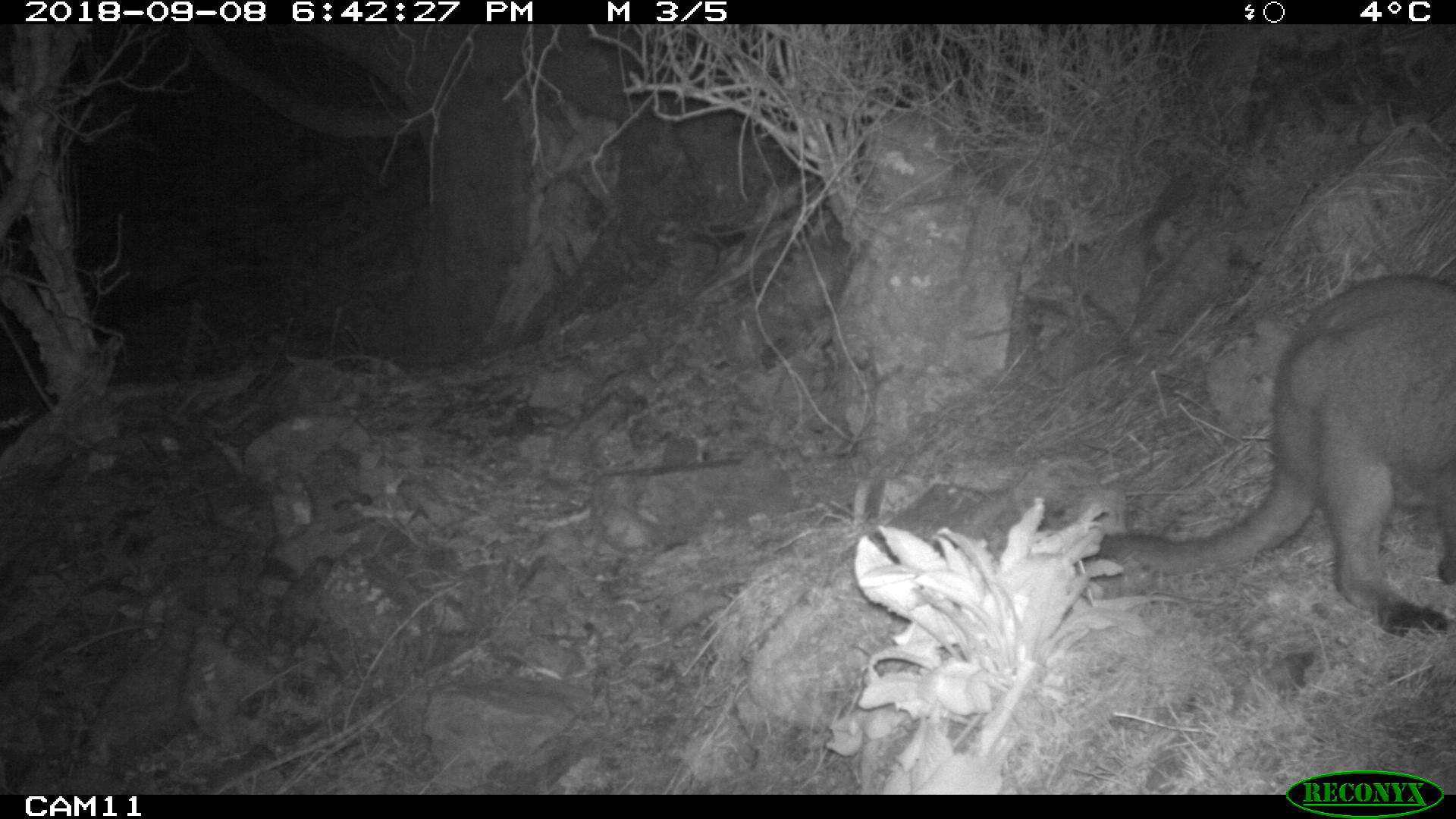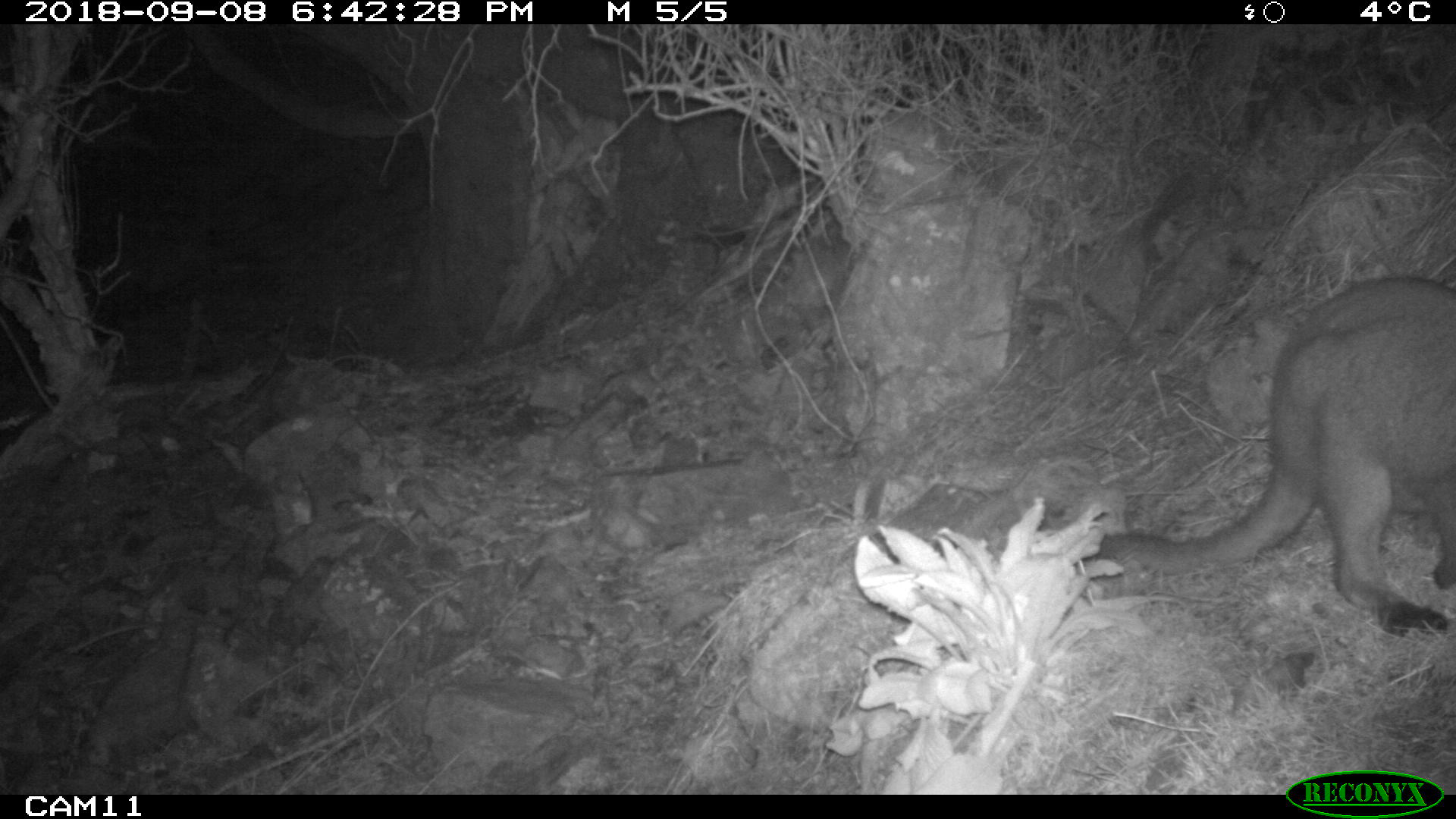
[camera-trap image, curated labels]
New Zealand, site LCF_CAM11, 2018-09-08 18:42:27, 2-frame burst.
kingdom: Animalia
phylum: Chordata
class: Mammalia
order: Diprotodontia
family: Macropodidae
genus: Notamacropus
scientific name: Notamacropus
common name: wallaby